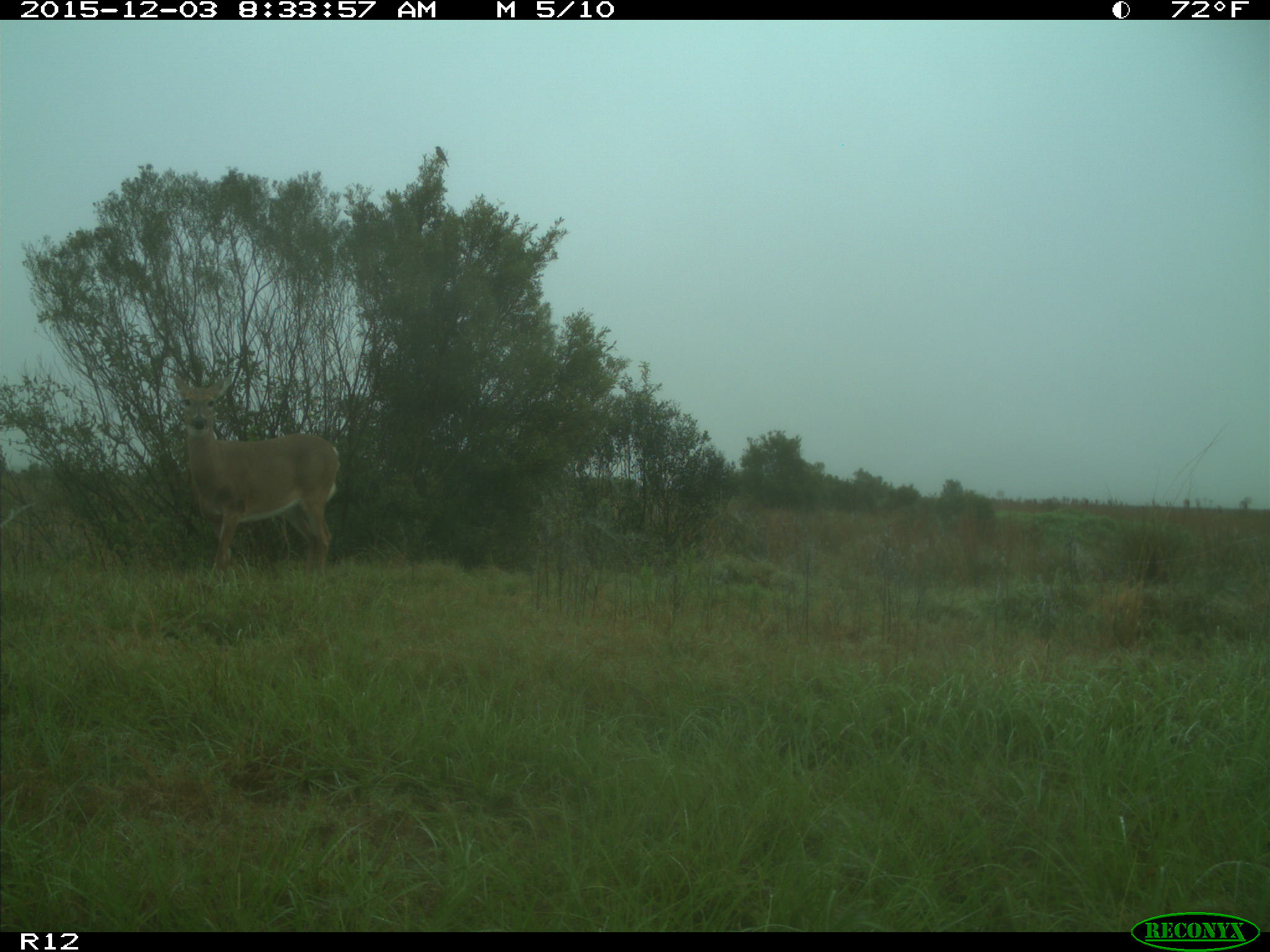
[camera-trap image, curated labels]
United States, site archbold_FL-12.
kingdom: Animalia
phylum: Chordata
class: Mammalia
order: Artiodactyla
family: Cervidae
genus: Odocoileus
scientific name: Odocoileus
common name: deer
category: unidentified deer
Unidentified deer (deer) (Odocoileus).